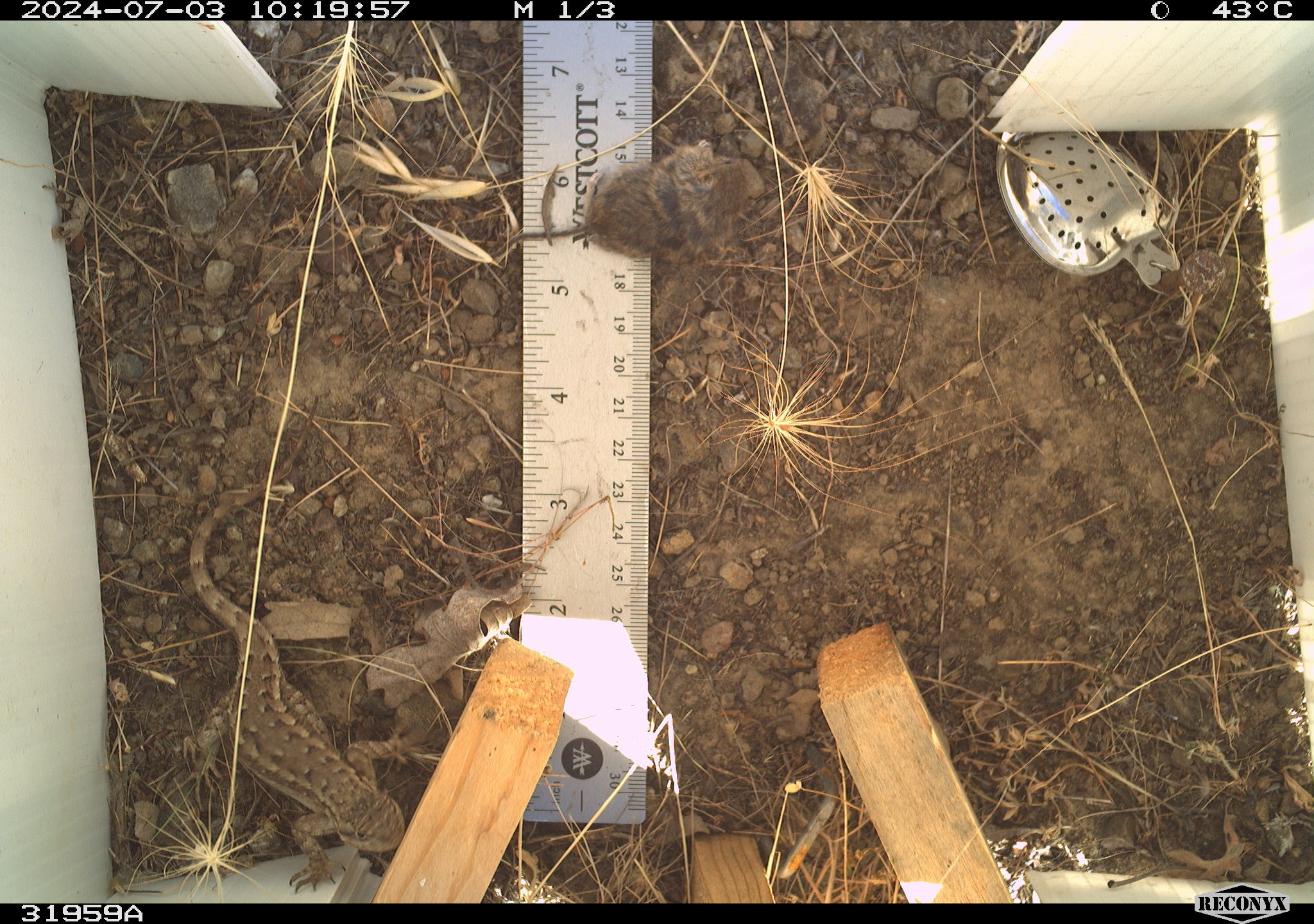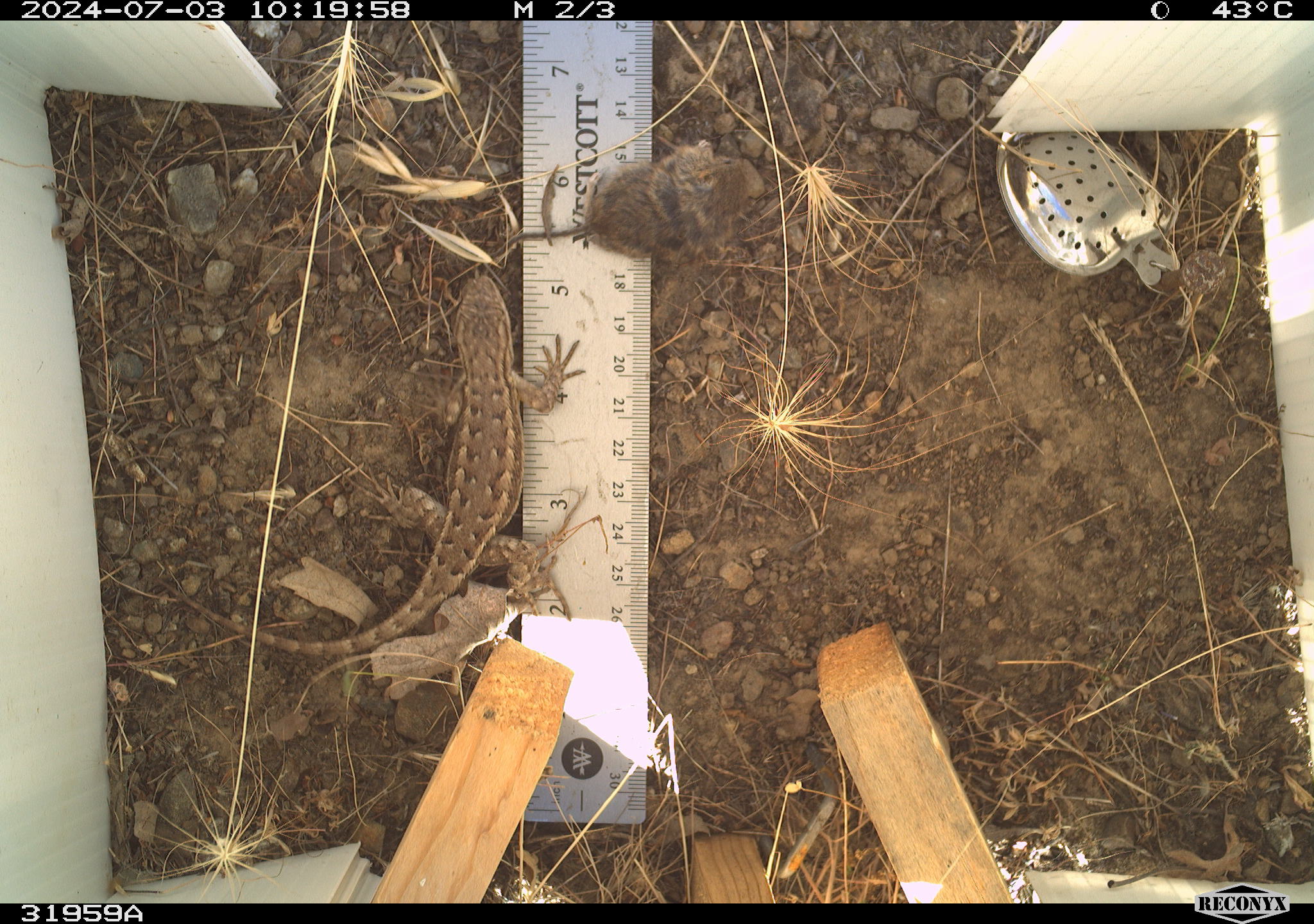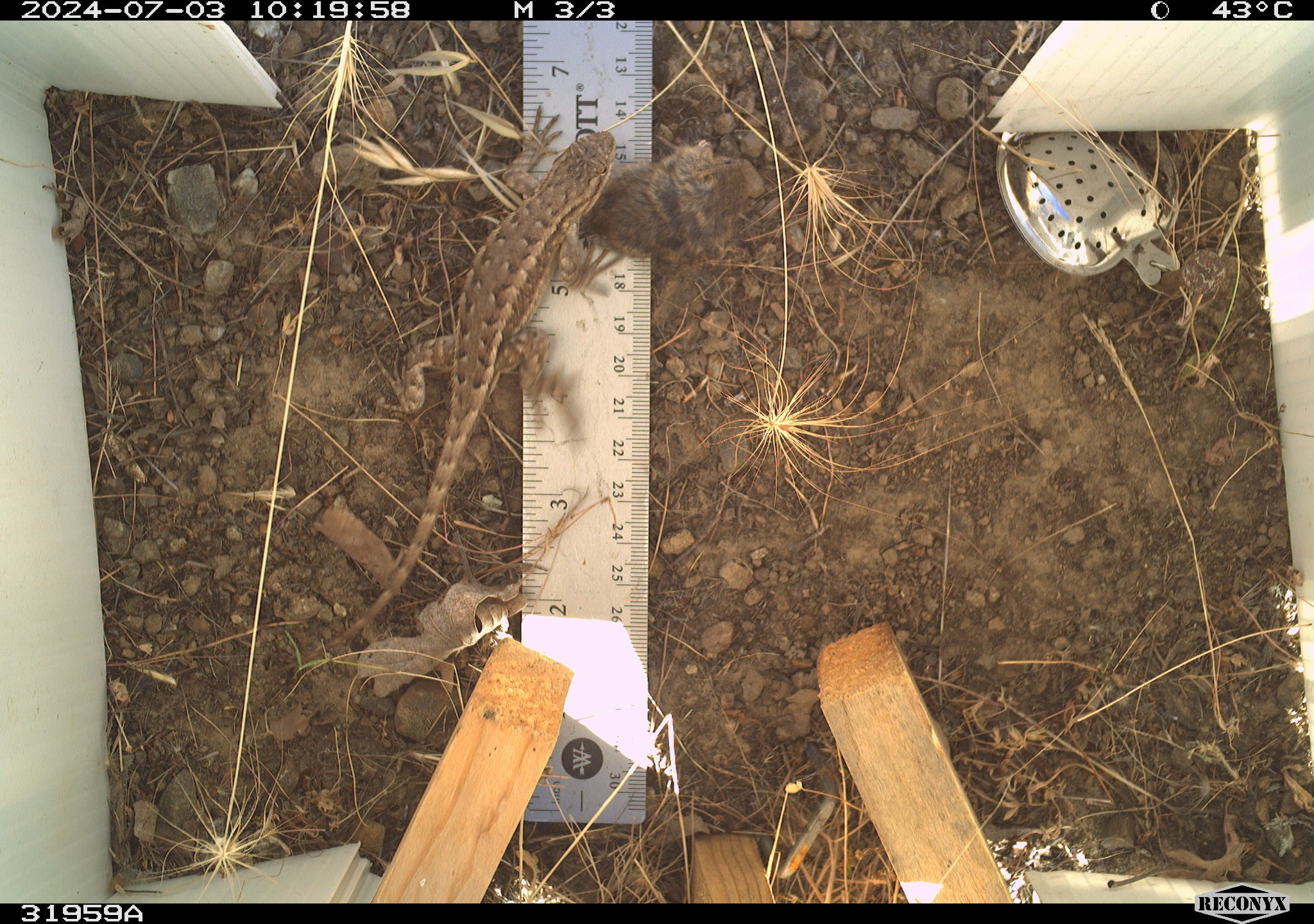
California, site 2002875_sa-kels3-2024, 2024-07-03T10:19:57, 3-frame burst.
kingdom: Animalia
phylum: Chordata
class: Reptilia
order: Squamata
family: Phrynosomatidae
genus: Sceloporus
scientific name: Sceloporus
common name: spiny lizards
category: sceloporus species